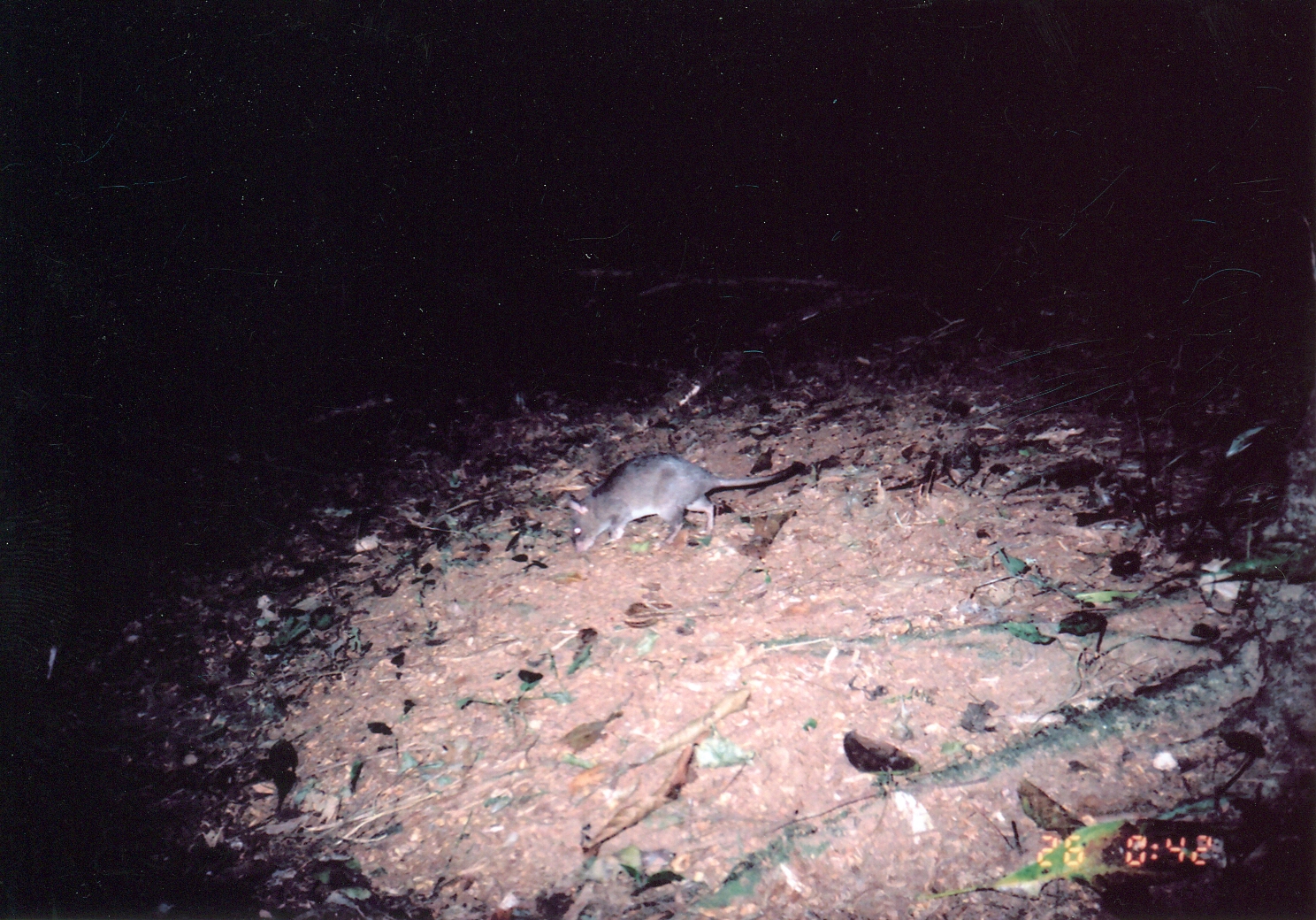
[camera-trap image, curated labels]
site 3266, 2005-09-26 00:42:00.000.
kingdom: Animalia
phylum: Chordata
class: Mammalia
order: Rodentia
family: Nesomyidae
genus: Cricetomys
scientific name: Cricetomys gambianus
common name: african giant pouched rat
Cricetomys gambianus (african giant pouched rat), count 1.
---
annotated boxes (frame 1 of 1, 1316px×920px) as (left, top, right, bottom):
cricetomys gambianus: (562, 455, 806, 555)